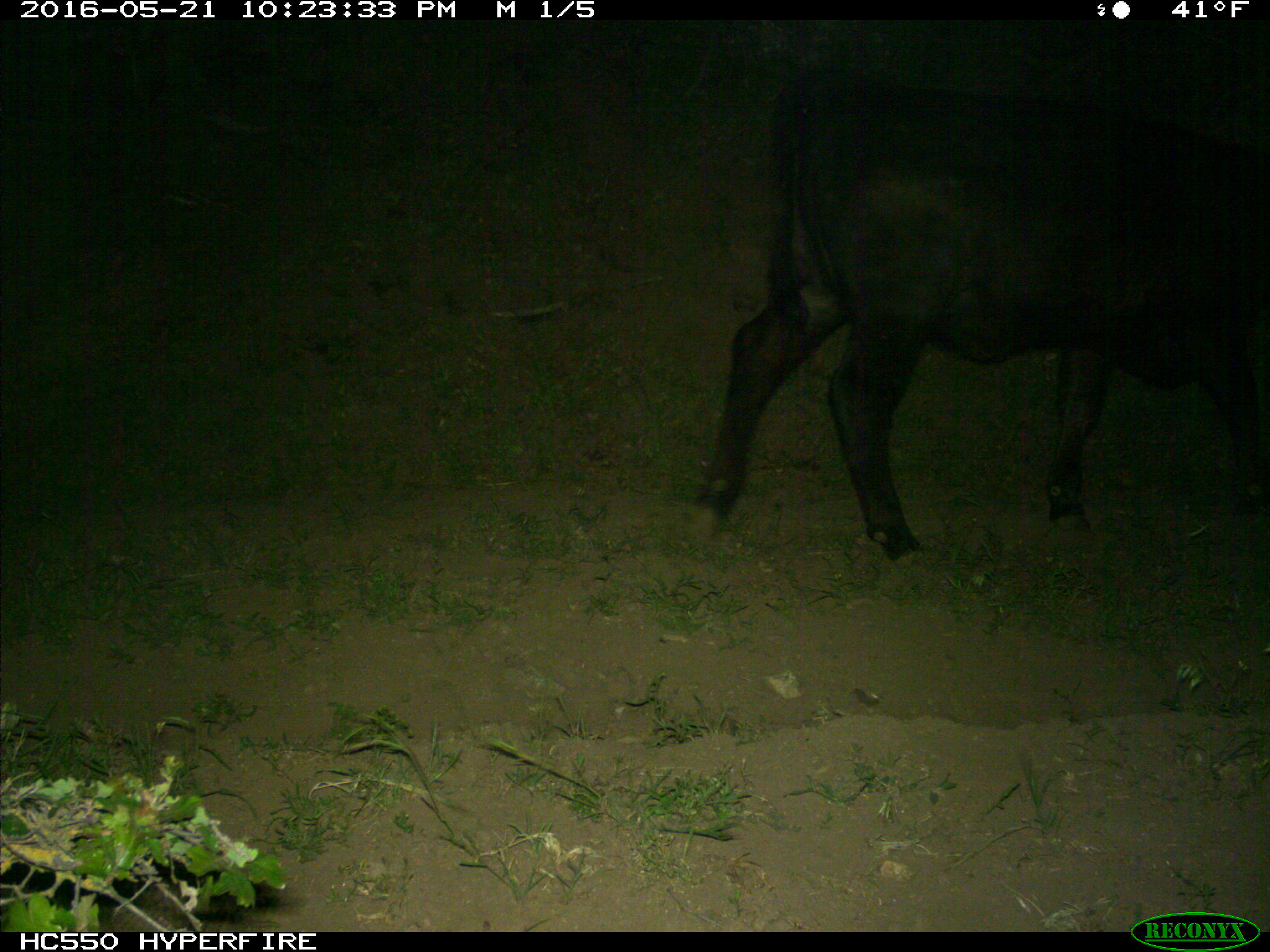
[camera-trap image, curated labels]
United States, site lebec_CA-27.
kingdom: Animalia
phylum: Chordata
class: Mammalia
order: Artiodactyla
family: Bovidae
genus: Bos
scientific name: Bos taurus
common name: domestic cow